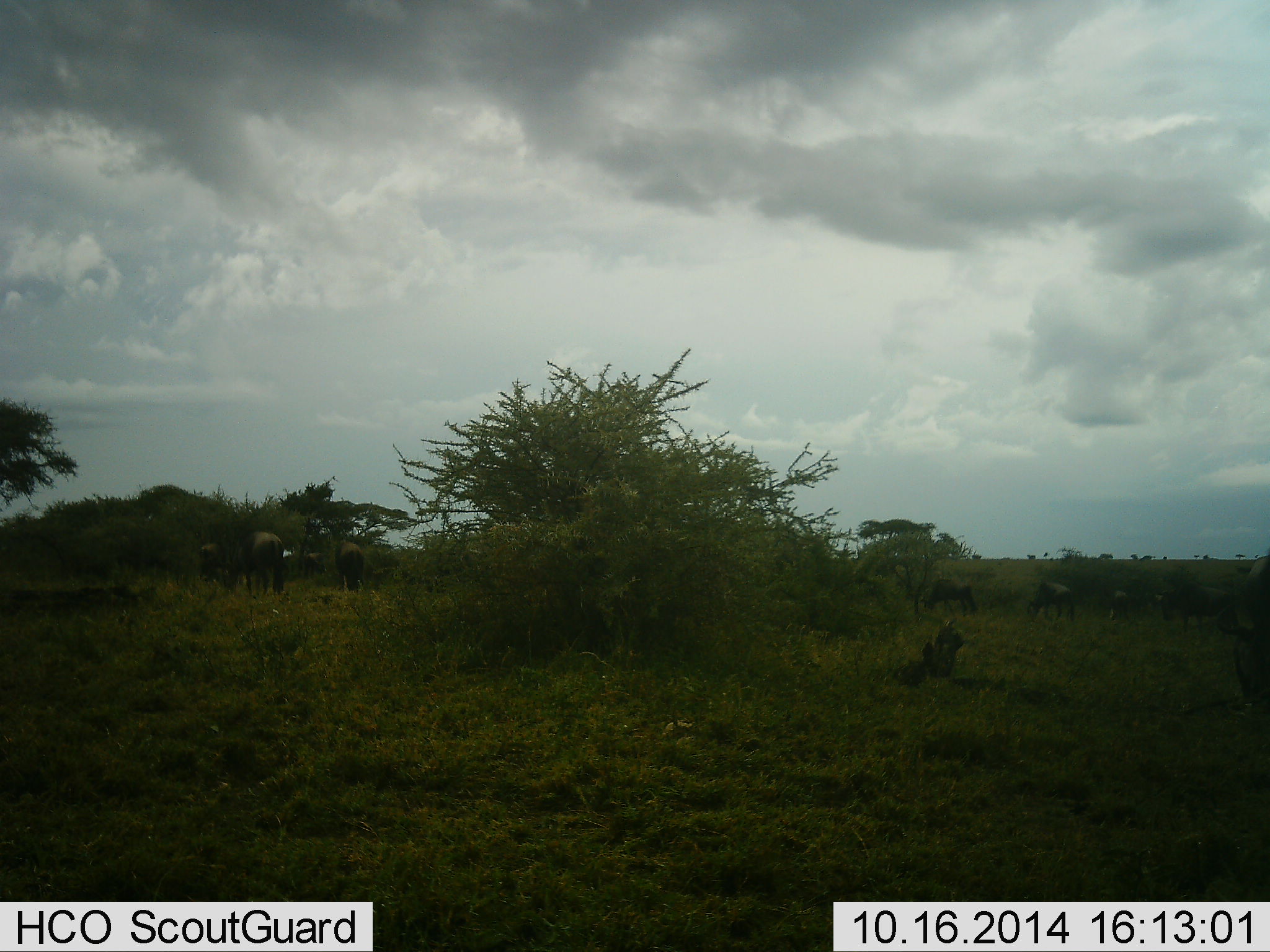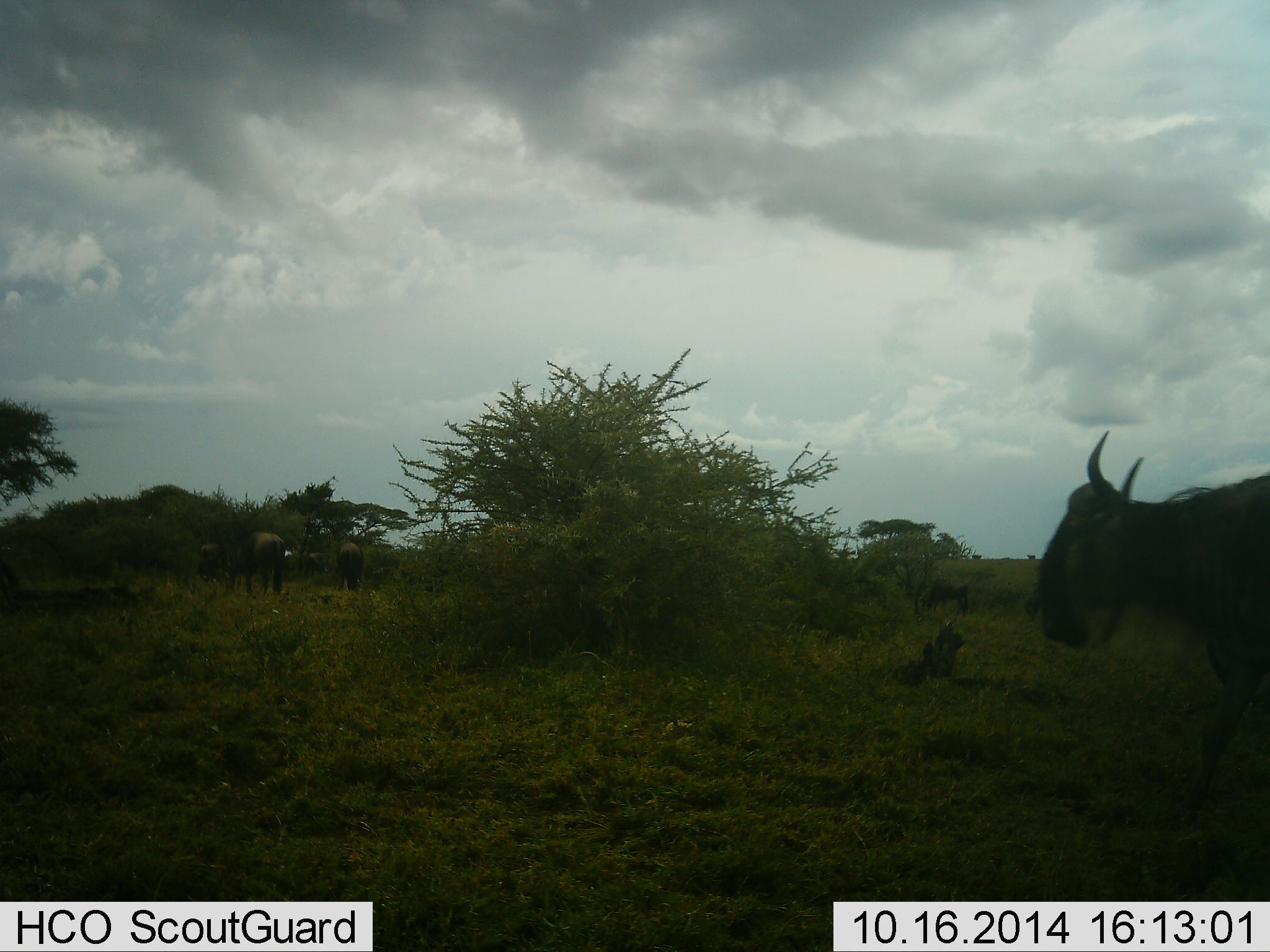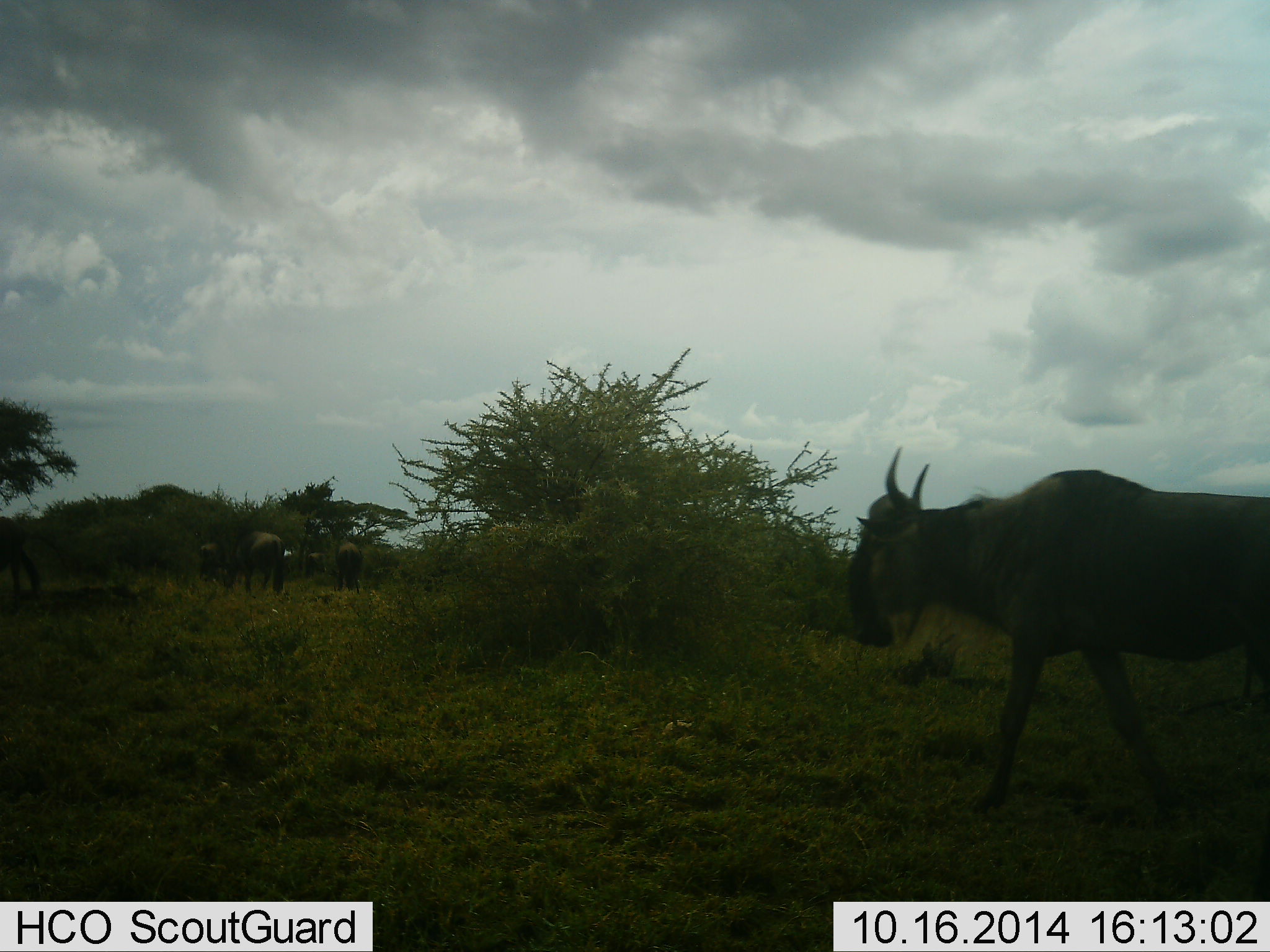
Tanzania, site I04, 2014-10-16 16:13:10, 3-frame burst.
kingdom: Animalia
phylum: Chordata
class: Mammalia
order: Artiodactyla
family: Bovidae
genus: Connochaetes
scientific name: Connochaetes taurinus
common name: blue wildebeest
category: wildebeest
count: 7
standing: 30%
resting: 0%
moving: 80%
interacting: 0%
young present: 0%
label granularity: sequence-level